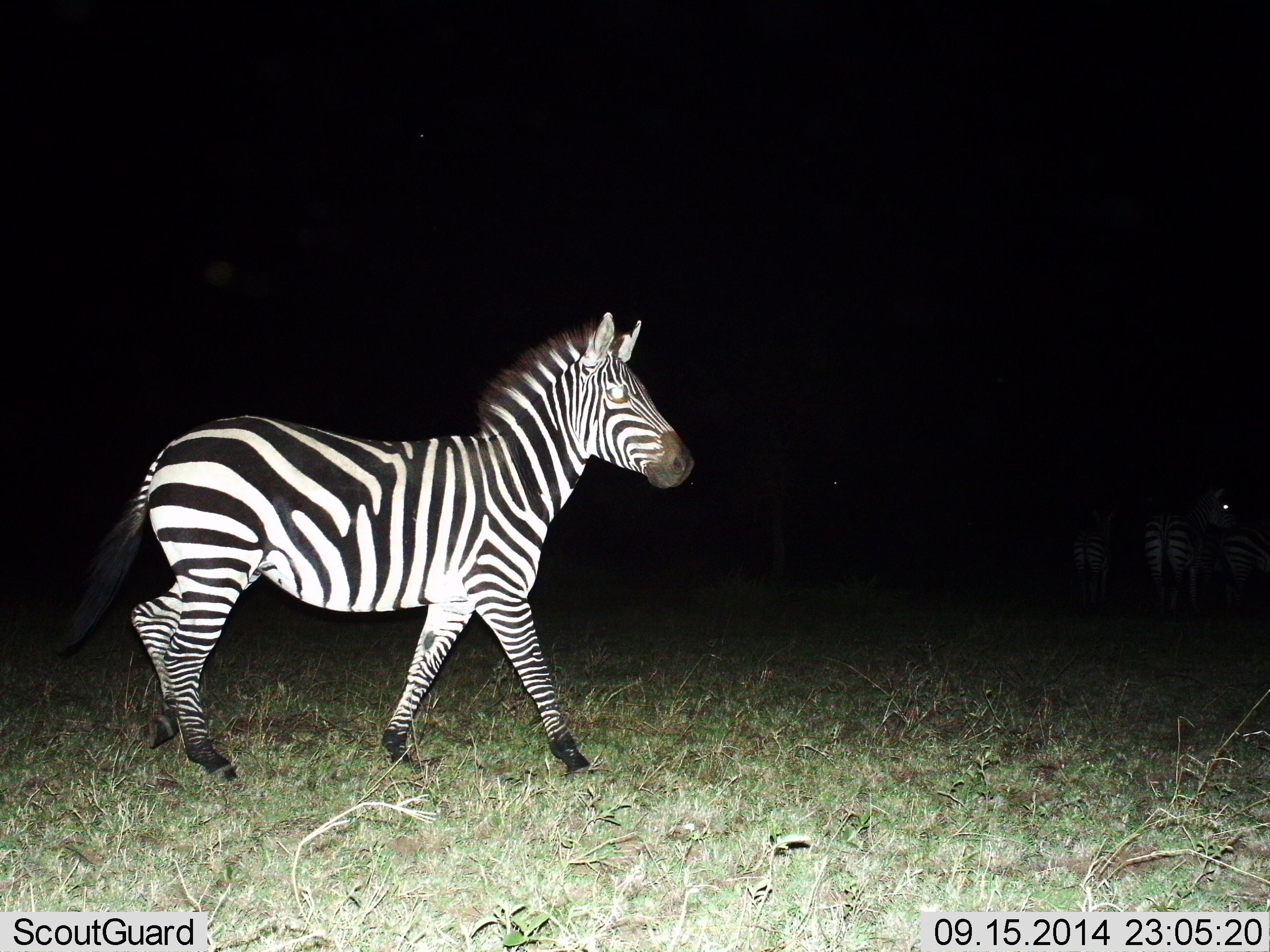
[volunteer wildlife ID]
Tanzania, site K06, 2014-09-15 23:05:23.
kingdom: Animalia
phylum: Chordata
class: Mammalia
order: Perissodactyla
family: Equidae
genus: Equus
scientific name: Equus quagga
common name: plains zebra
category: zebra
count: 3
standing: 40%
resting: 0%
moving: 90%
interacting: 0%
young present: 0%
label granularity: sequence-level